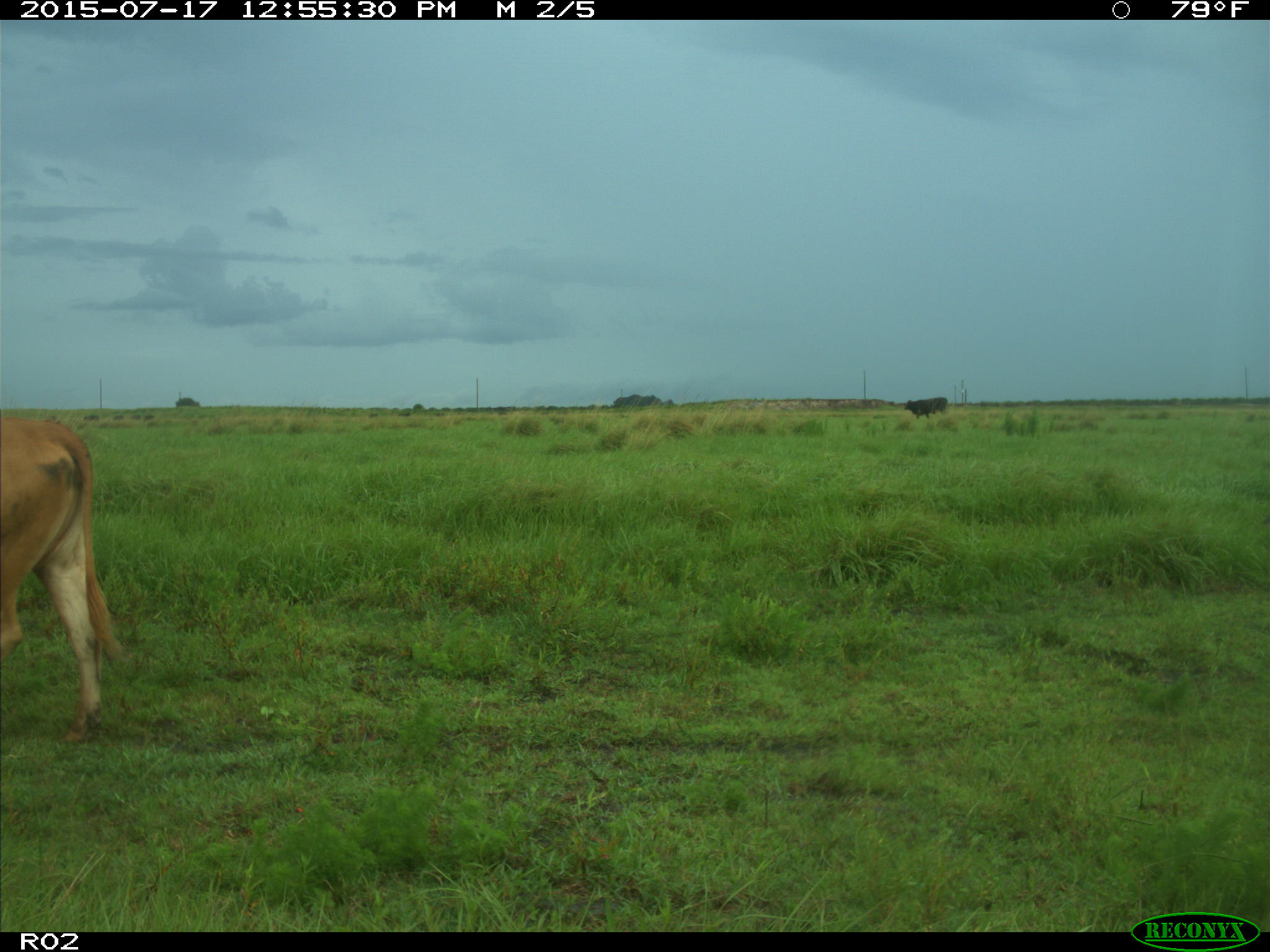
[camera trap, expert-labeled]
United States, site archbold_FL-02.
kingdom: Animalia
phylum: Chordata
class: Mammalia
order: Artiodactyla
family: Bovidae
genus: Bos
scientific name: Bos taurus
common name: domestic cow